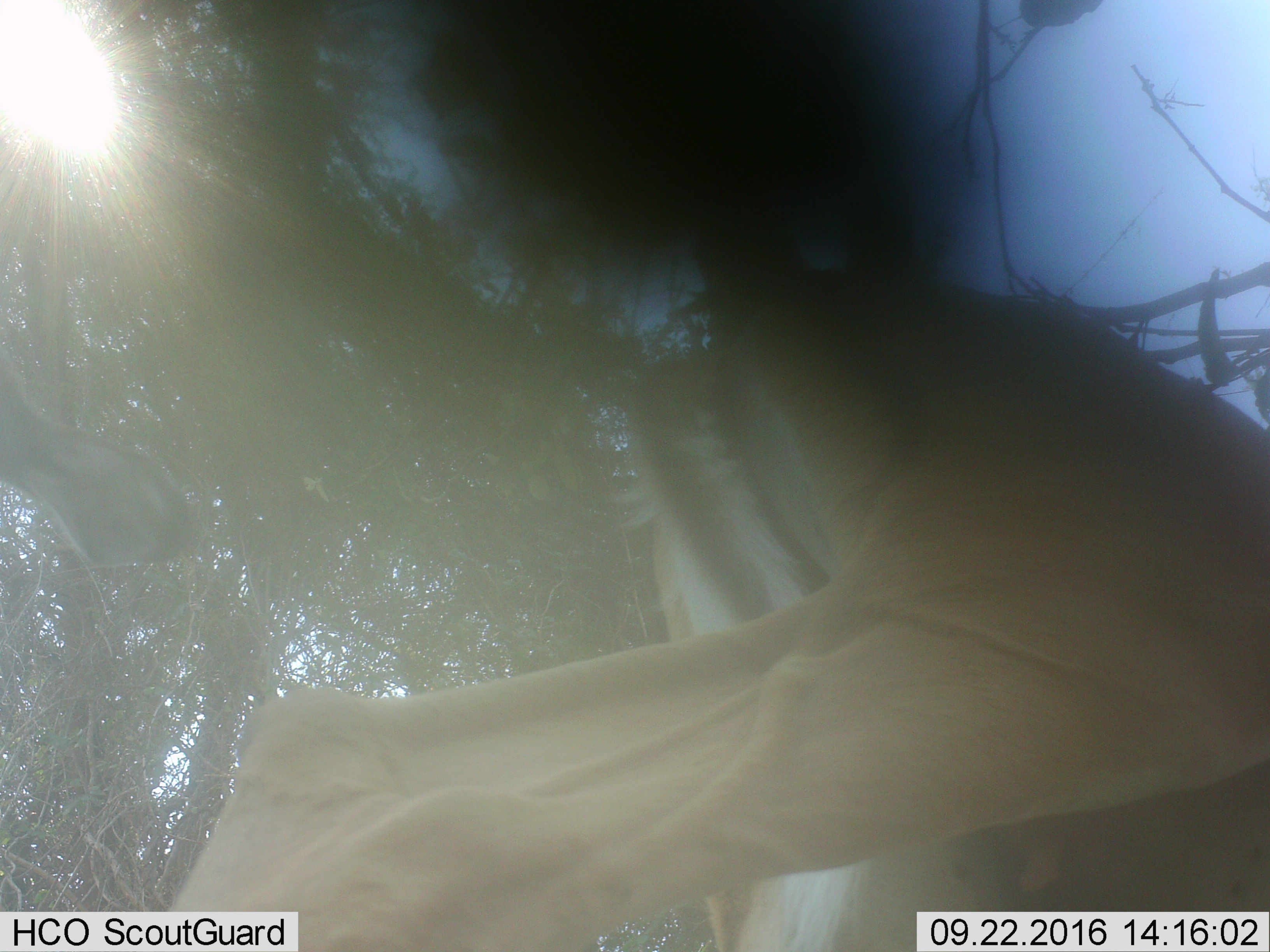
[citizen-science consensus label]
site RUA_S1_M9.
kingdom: Animalia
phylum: Chordata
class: Mammalia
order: Artiodactyla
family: Bovidae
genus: Aepyceros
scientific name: Aepyceros melampus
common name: impala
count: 1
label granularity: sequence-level